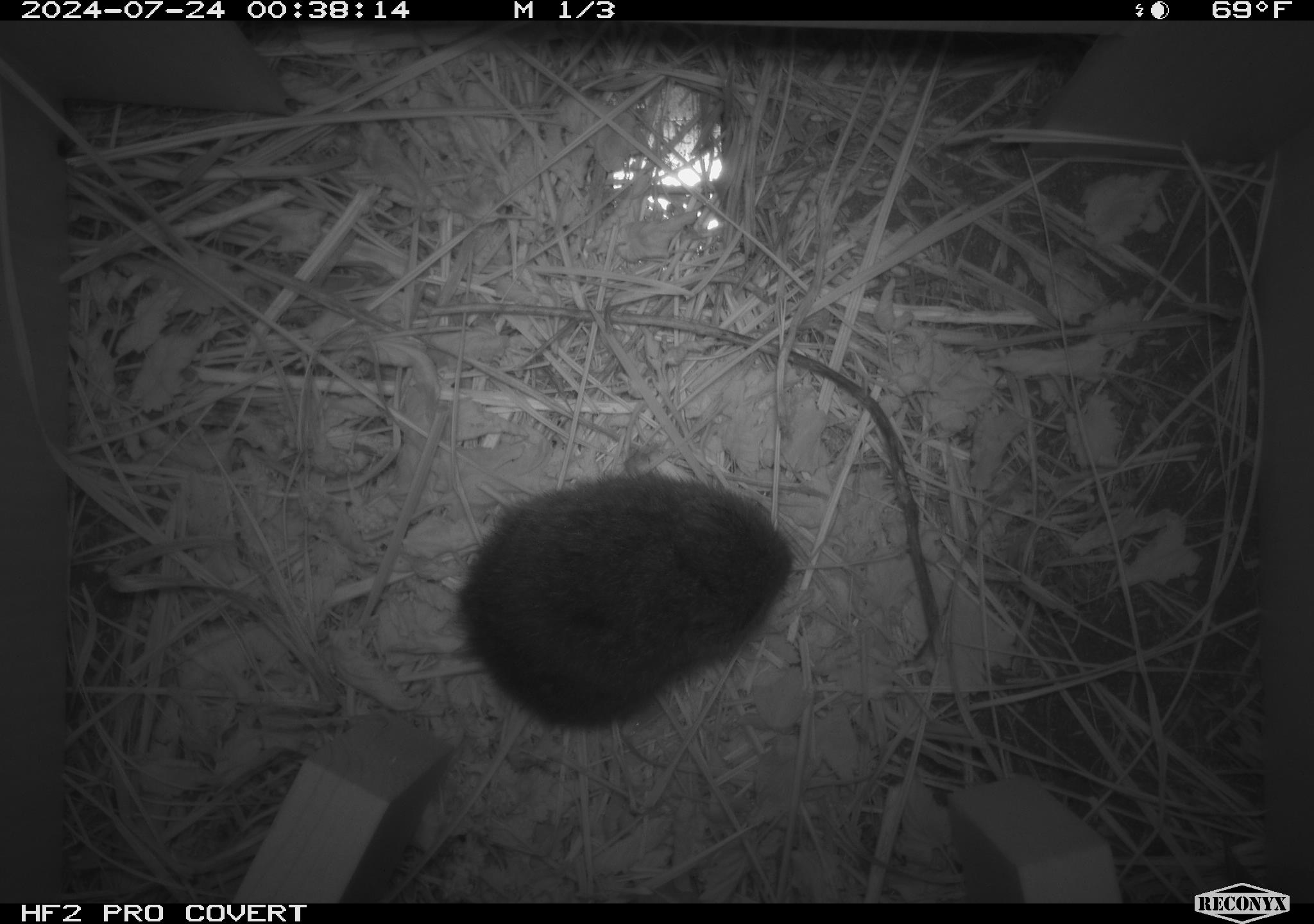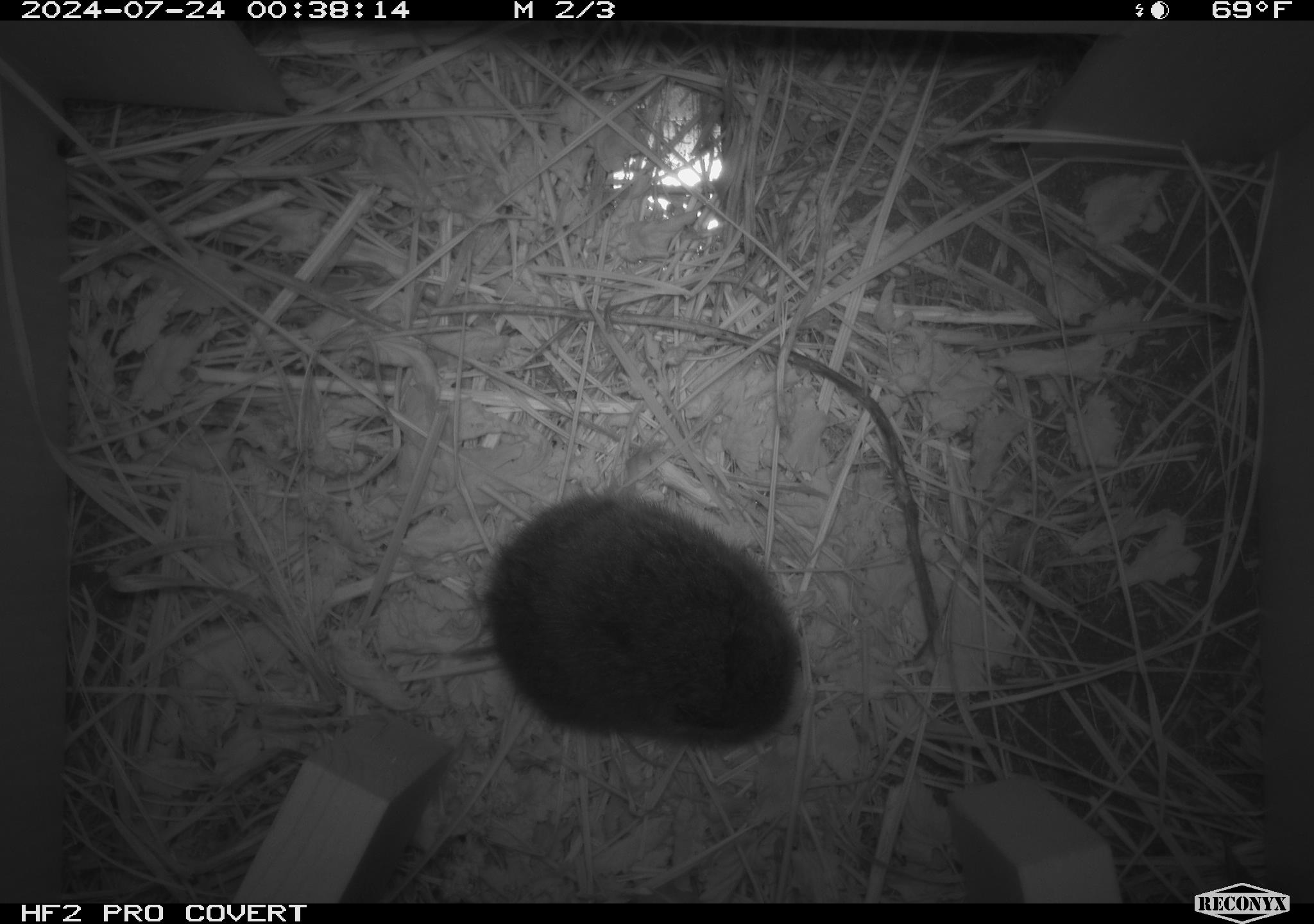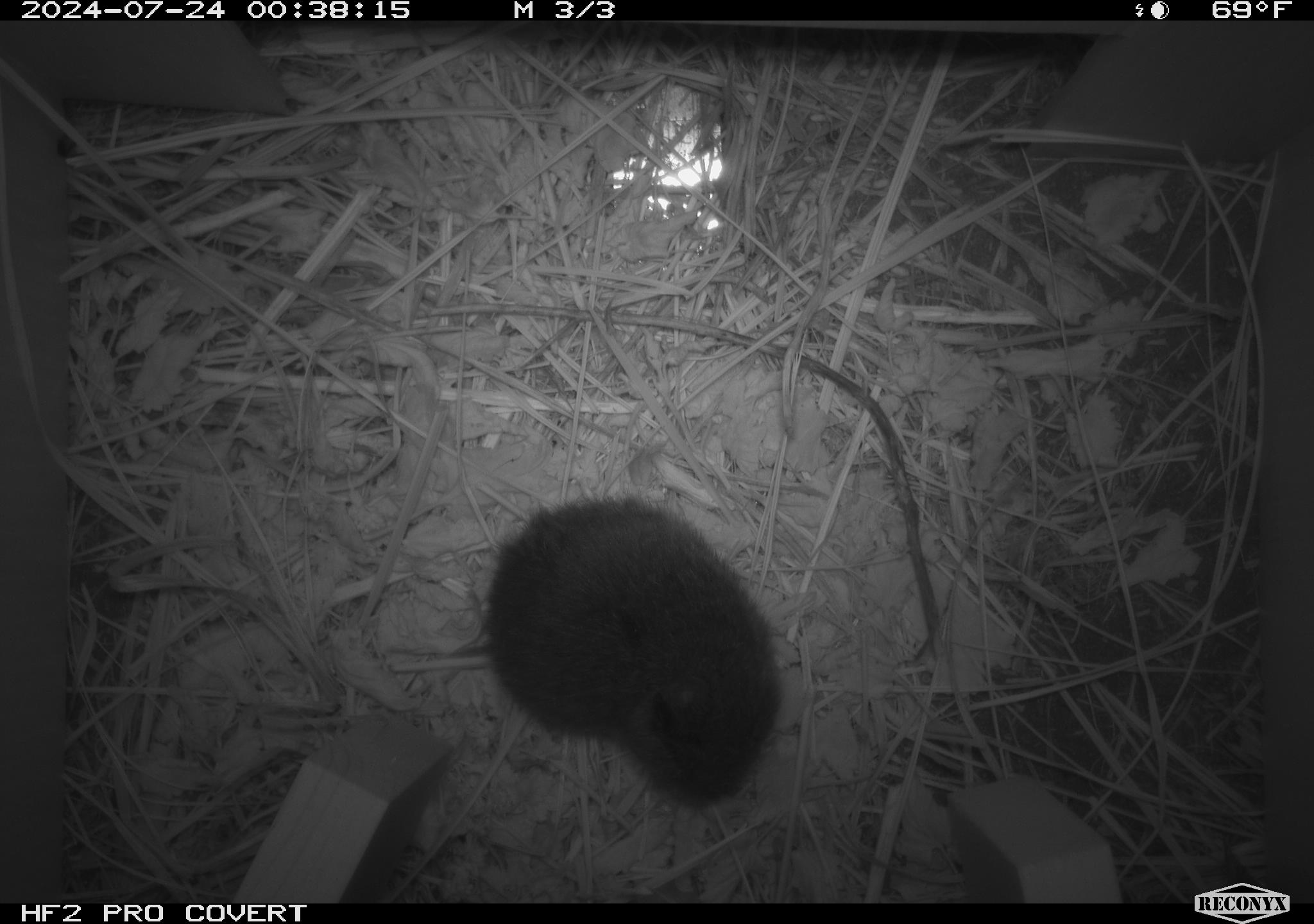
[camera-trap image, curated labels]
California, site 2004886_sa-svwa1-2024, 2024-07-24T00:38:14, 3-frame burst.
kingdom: Animalia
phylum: Chordata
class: Mammalia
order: Rodentia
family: Cricetidae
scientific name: Arvicolinae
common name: voles, lemmings, and muskrats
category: arvicolinae subfamily